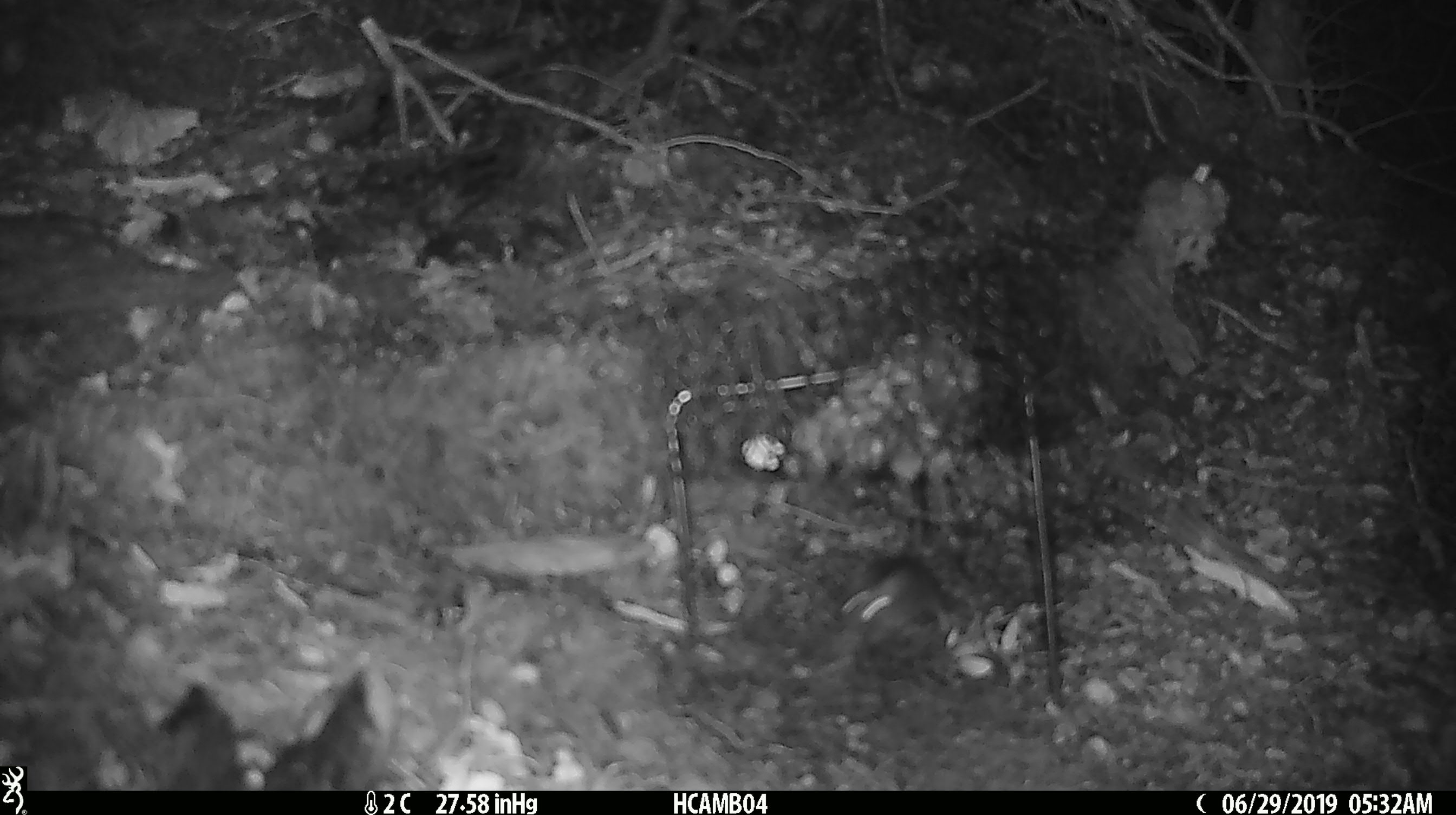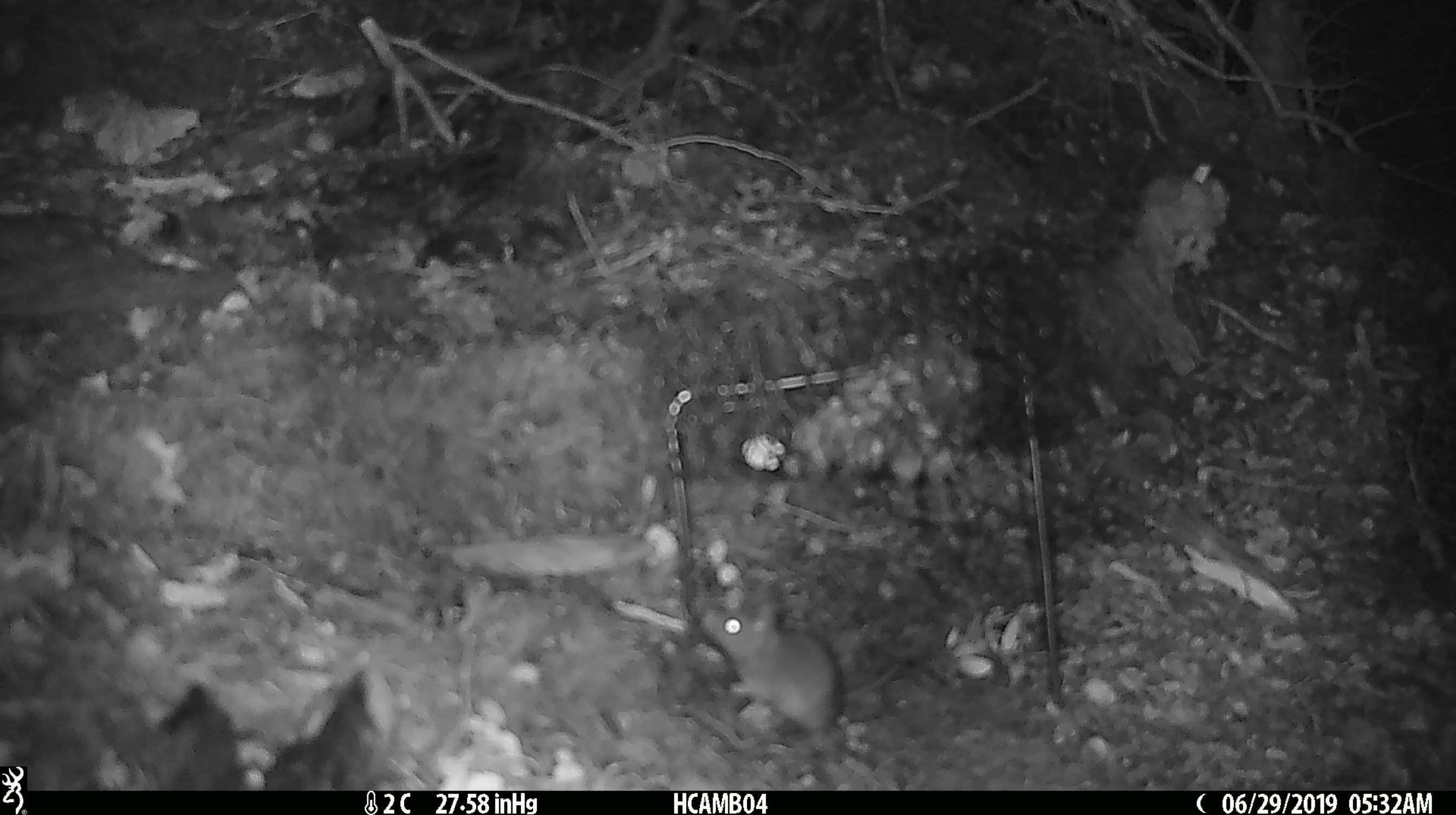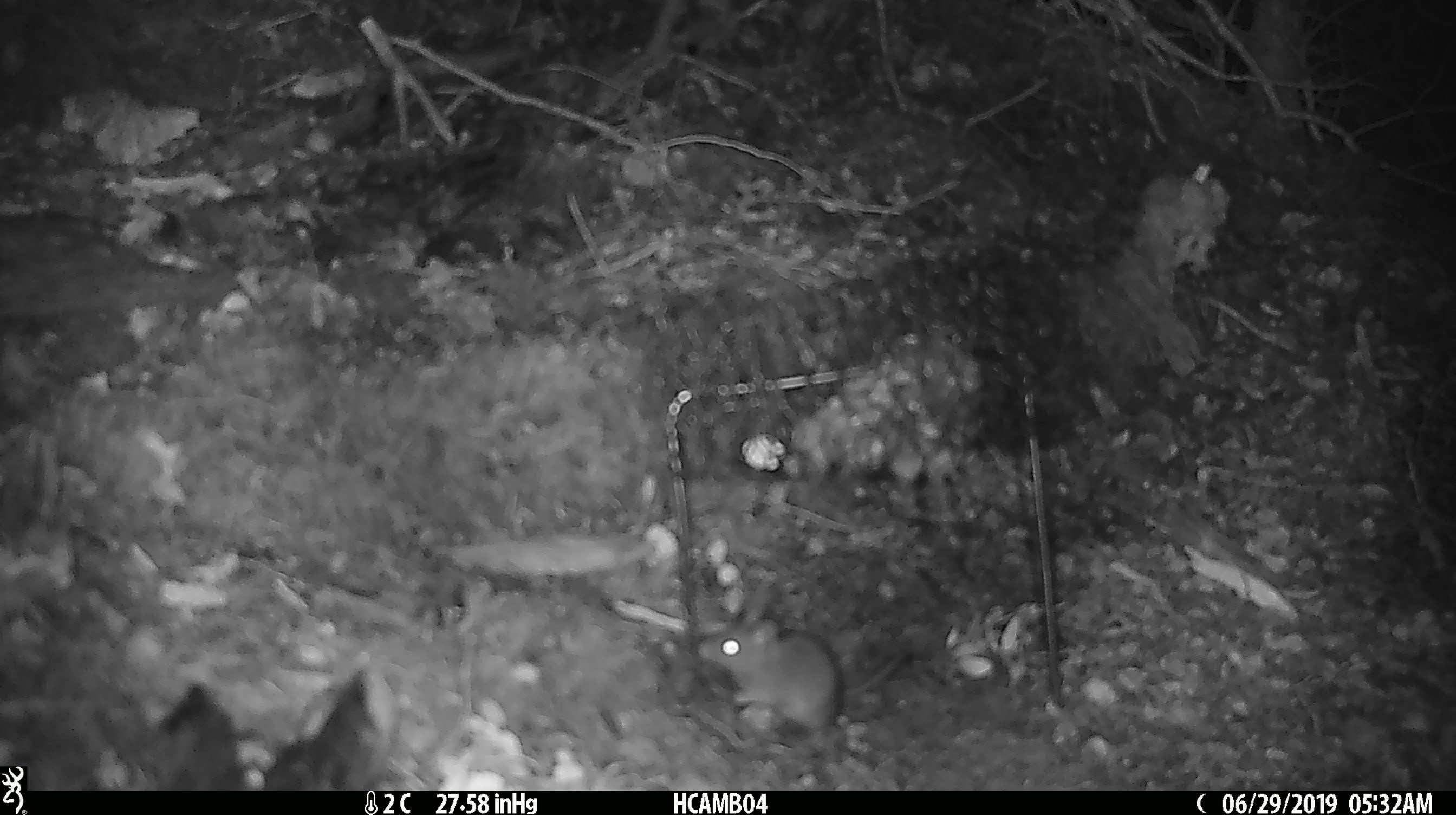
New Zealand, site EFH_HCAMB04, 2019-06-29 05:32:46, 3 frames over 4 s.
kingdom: Animalia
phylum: Chordata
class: Mammalia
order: Rodentia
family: Muridae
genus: Mus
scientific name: Mus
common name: mouse